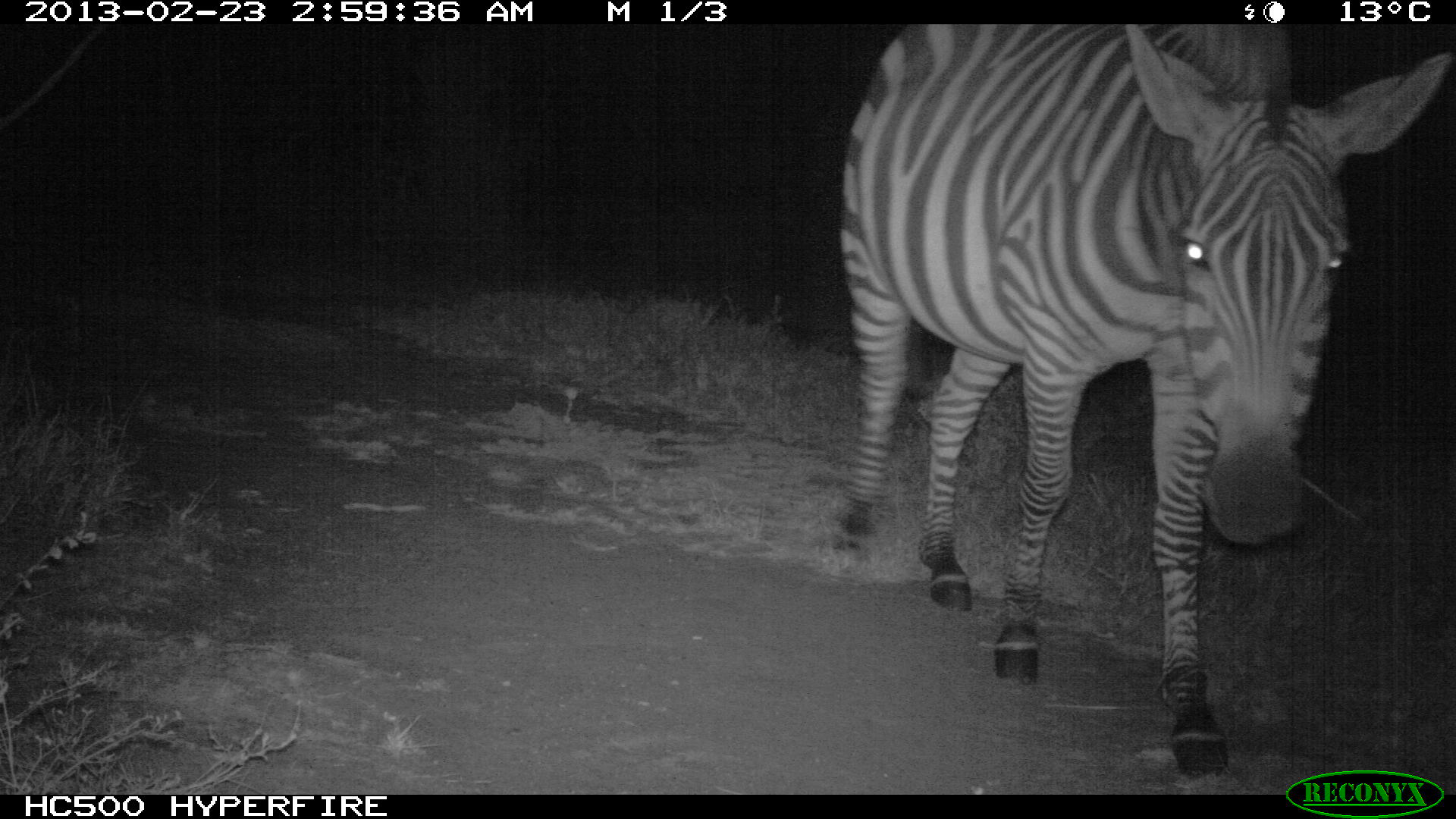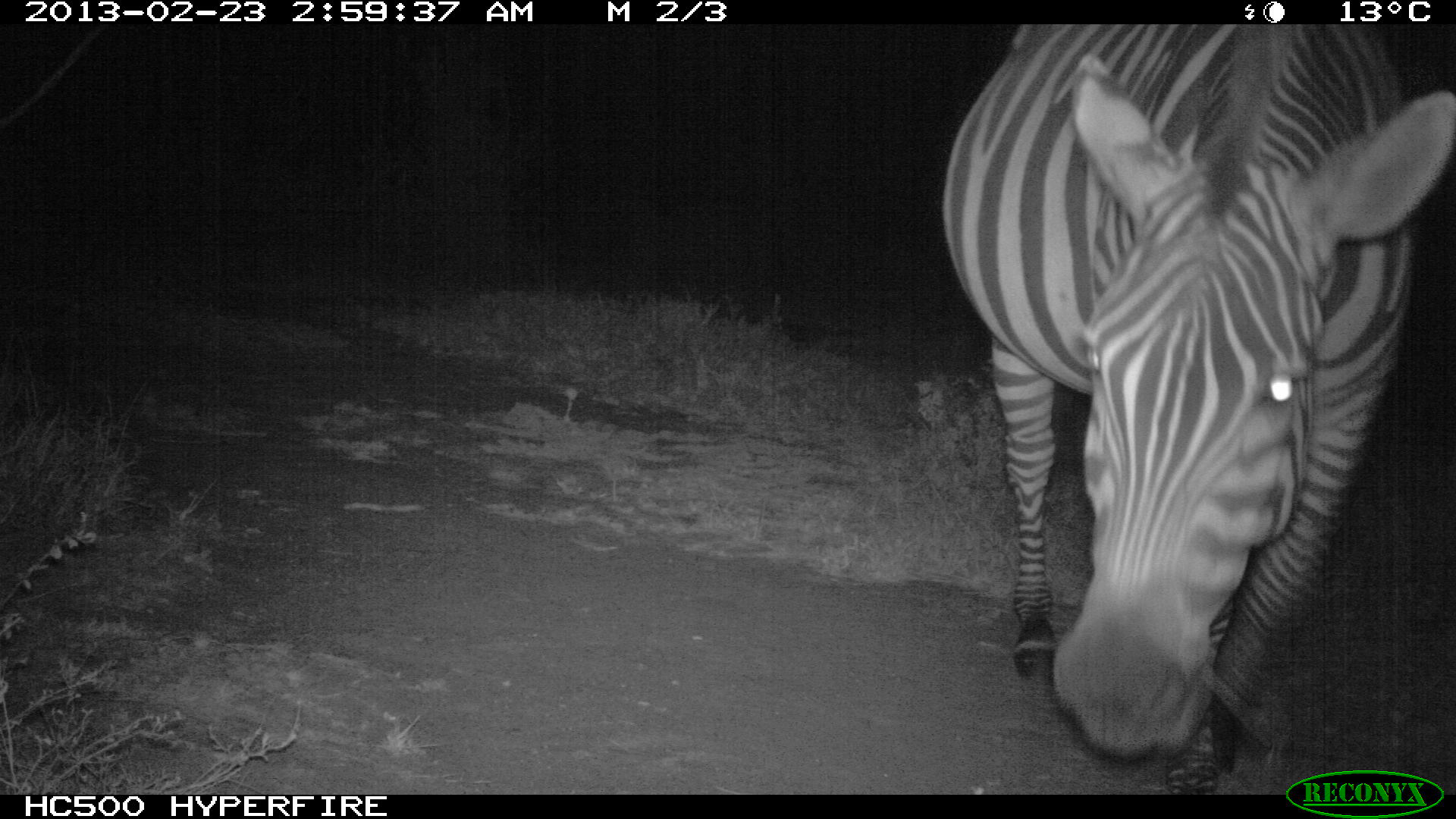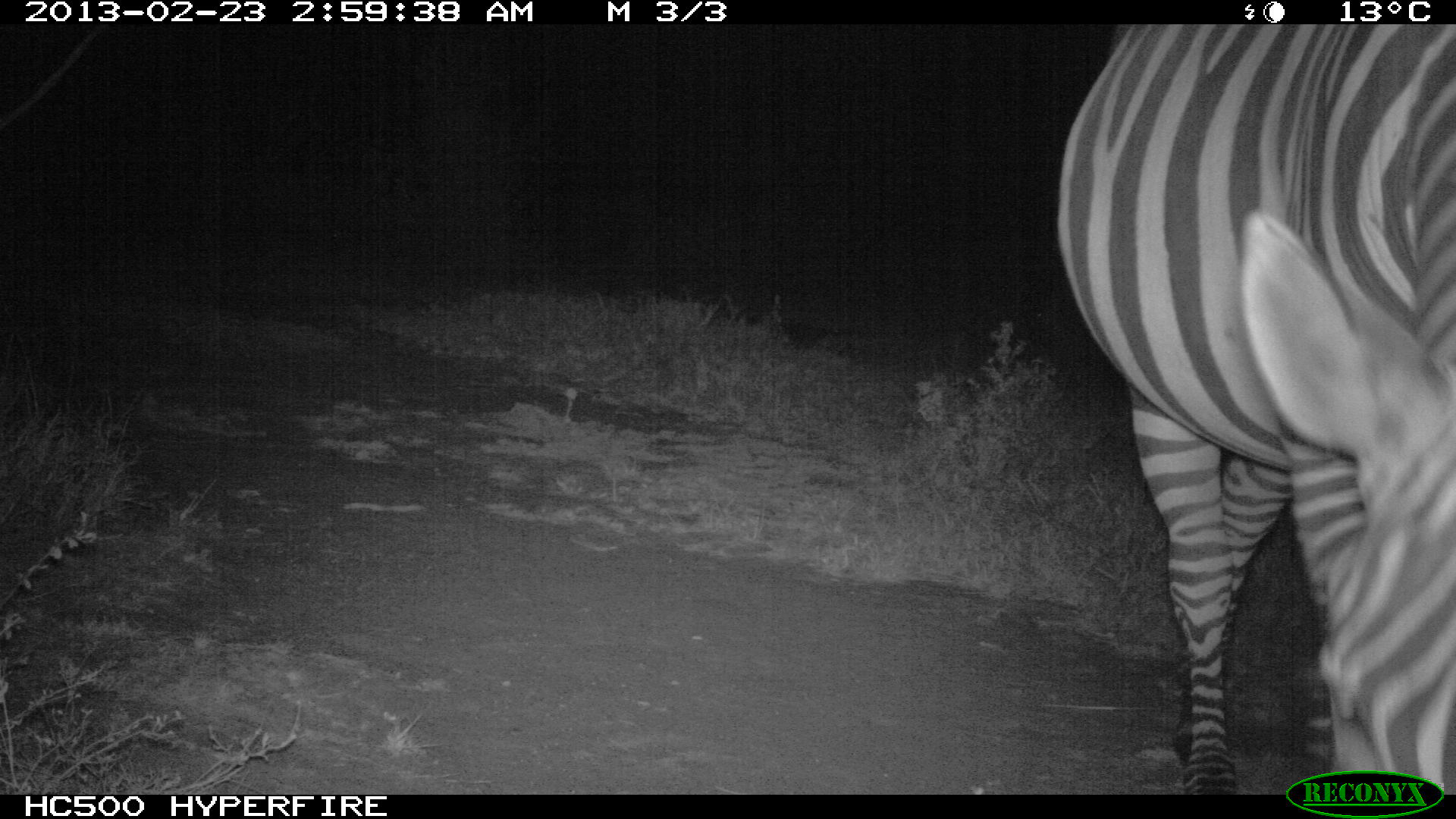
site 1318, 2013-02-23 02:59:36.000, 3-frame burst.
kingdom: Animalia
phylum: Chordata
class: Mammalia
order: Perissodactyla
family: Equidae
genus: Equus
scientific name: Equus quagga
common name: plains zebra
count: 1